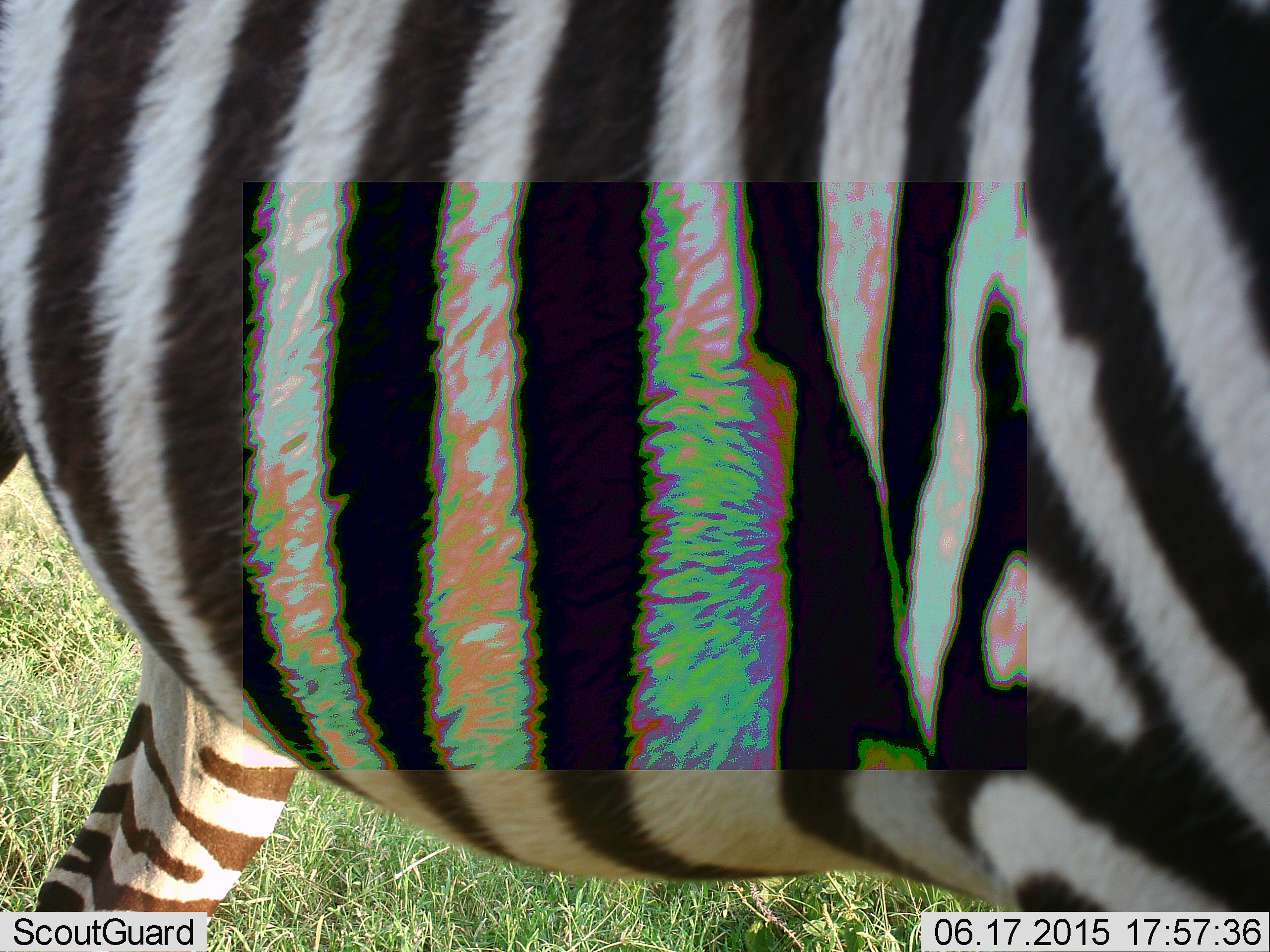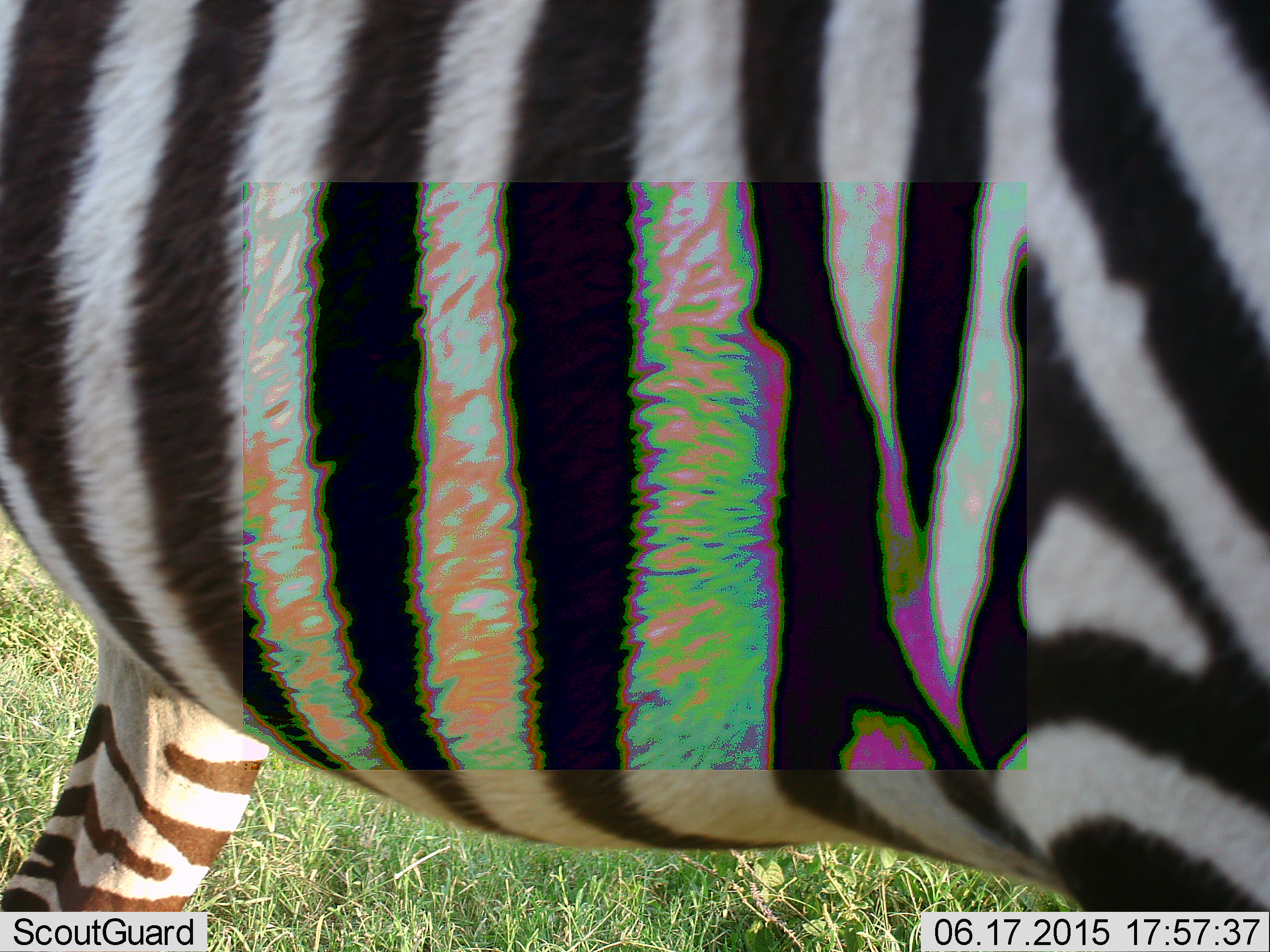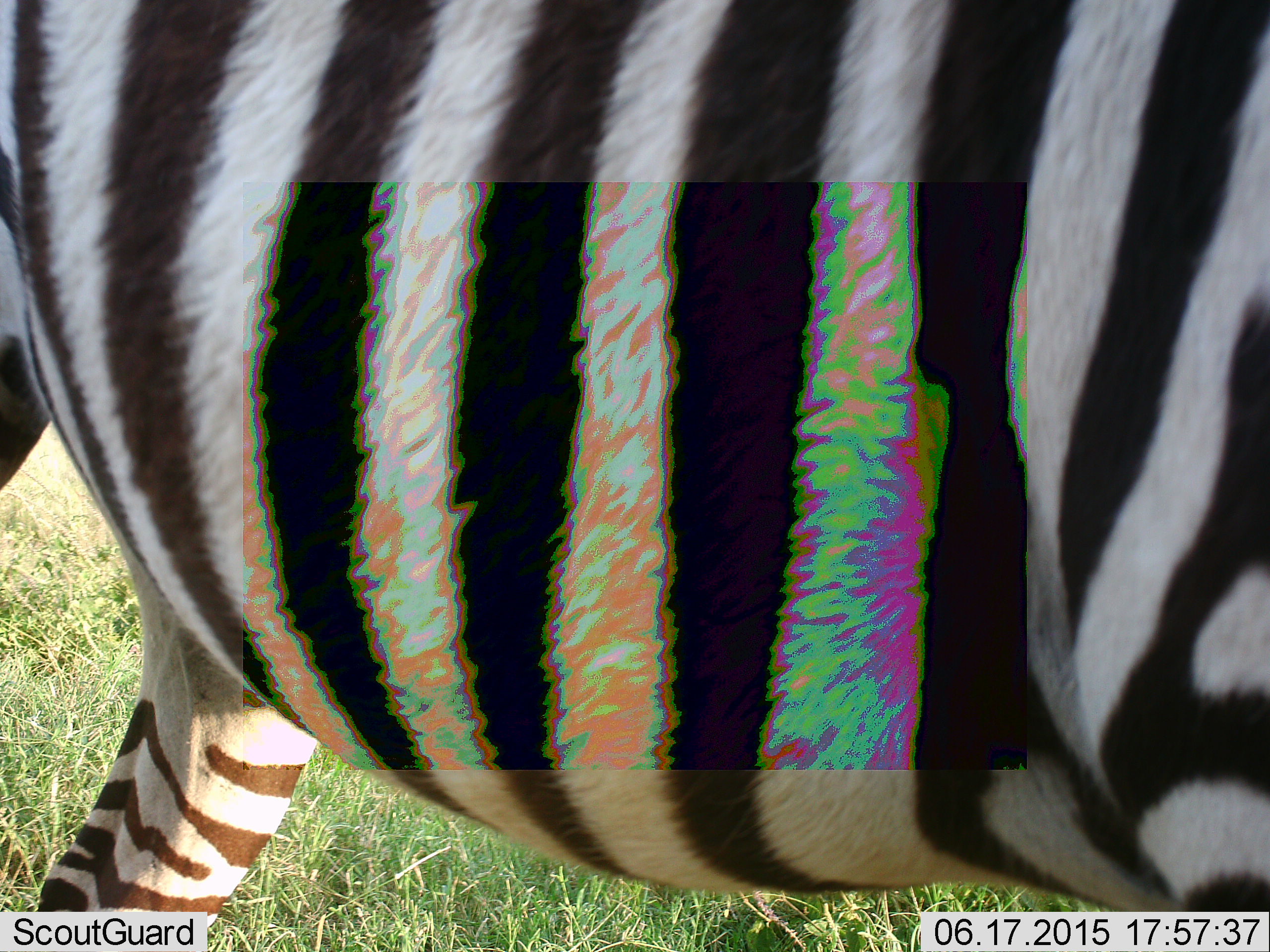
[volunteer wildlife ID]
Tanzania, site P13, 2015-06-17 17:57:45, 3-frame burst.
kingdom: Animalia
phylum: Chordata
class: Mammalia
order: Perissodactyla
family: Equidae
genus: Equus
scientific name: Equus quagga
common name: plains zebra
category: zebra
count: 1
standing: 100%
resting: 0%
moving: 10%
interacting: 0%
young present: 0%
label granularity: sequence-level